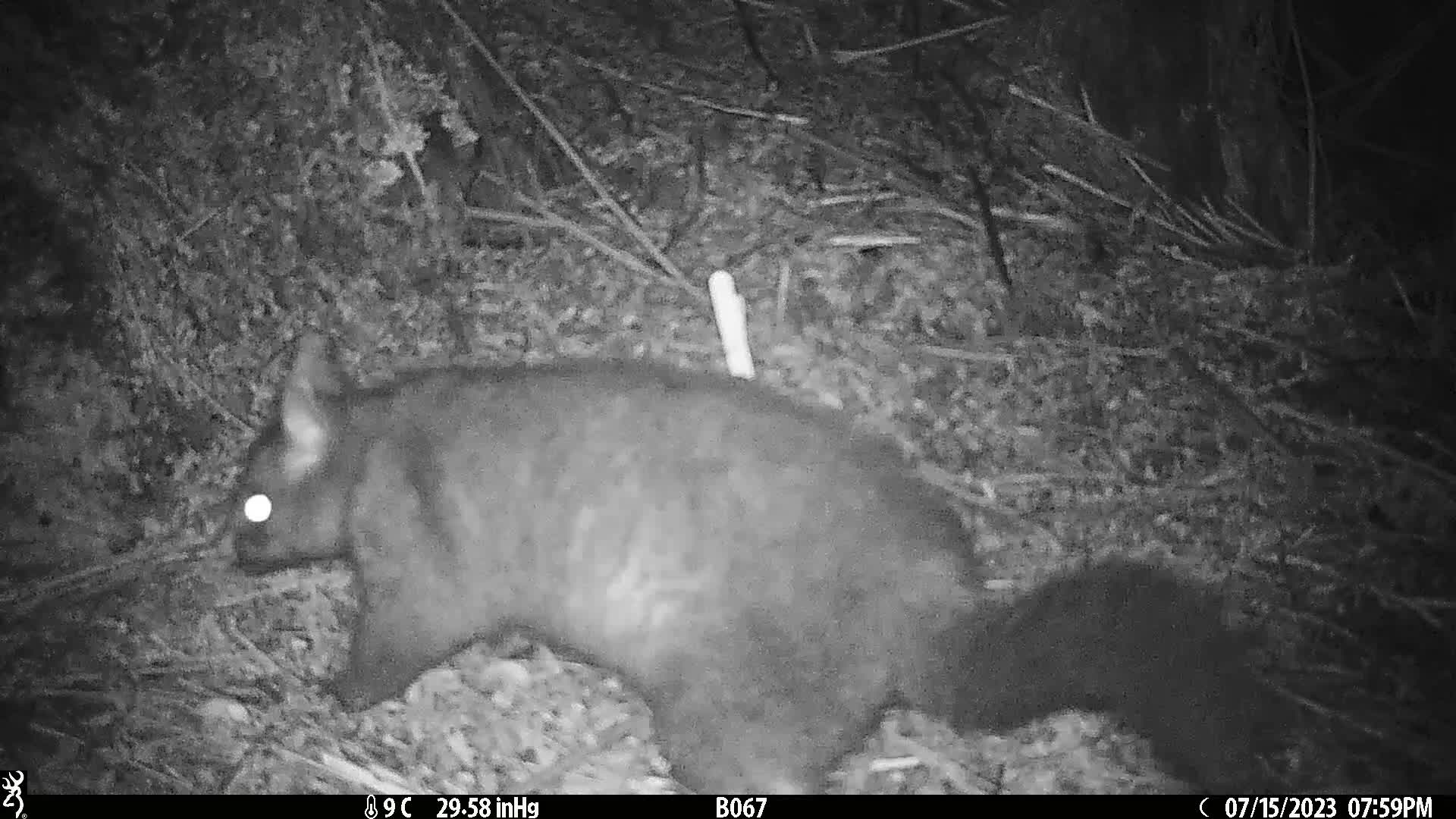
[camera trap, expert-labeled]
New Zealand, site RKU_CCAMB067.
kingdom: Animalia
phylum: Chordata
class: Mammalia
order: Diprotodontia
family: Phalangeridae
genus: Trichosurus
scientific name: Trichosurus vulpecula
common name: common brushtail possum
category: possum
Possum (common brushtail possum) (Trichosurus vulpecula).